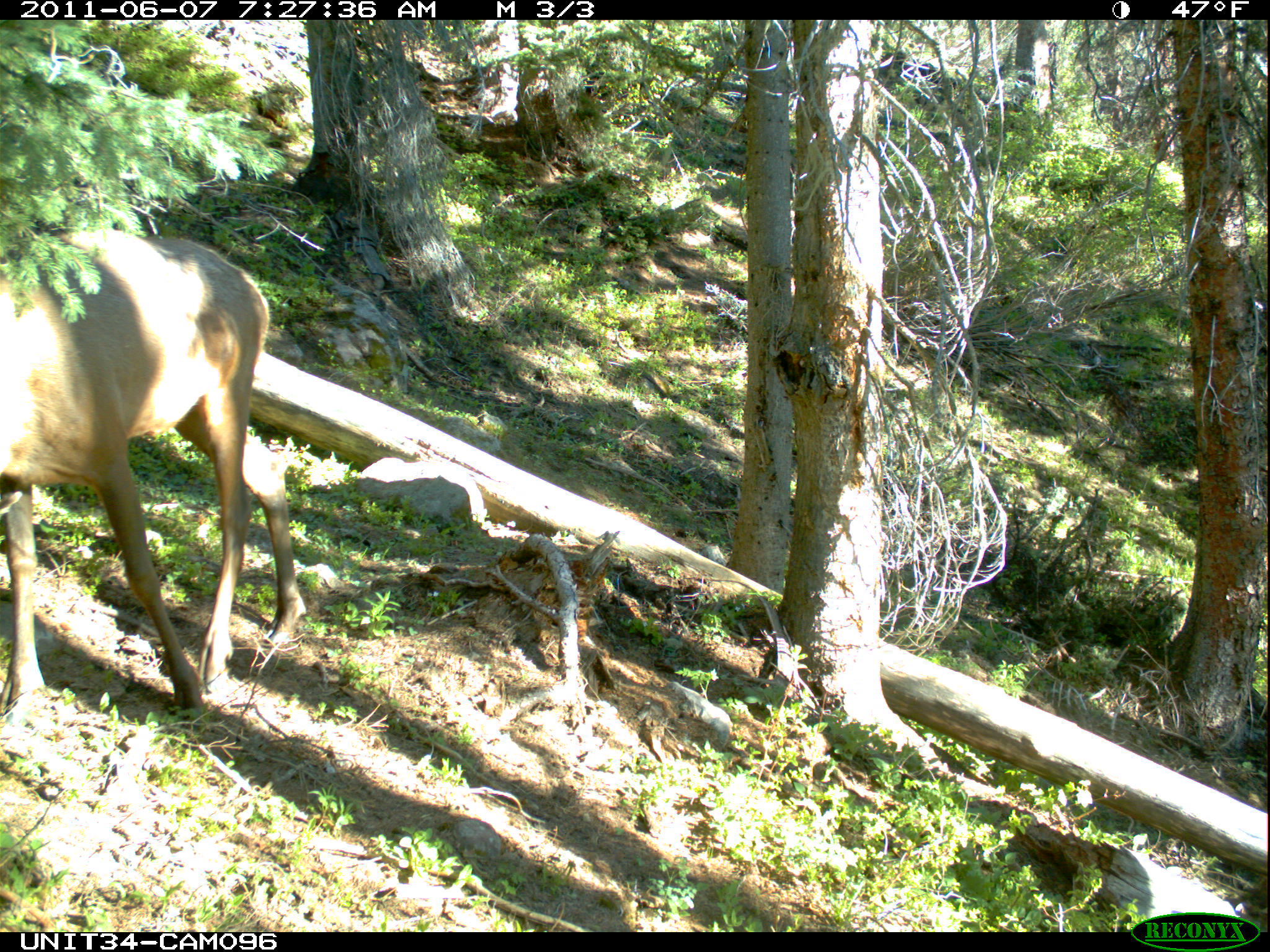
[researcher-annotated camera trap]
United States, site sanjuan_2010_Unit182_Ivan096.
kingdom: Animalia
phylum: Chordata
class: Mammalia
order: Artiodactyla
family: Cervidae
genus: Cervus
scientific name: Cervus elaphus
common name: red deer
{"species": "Cervus elaphus (red deer)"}